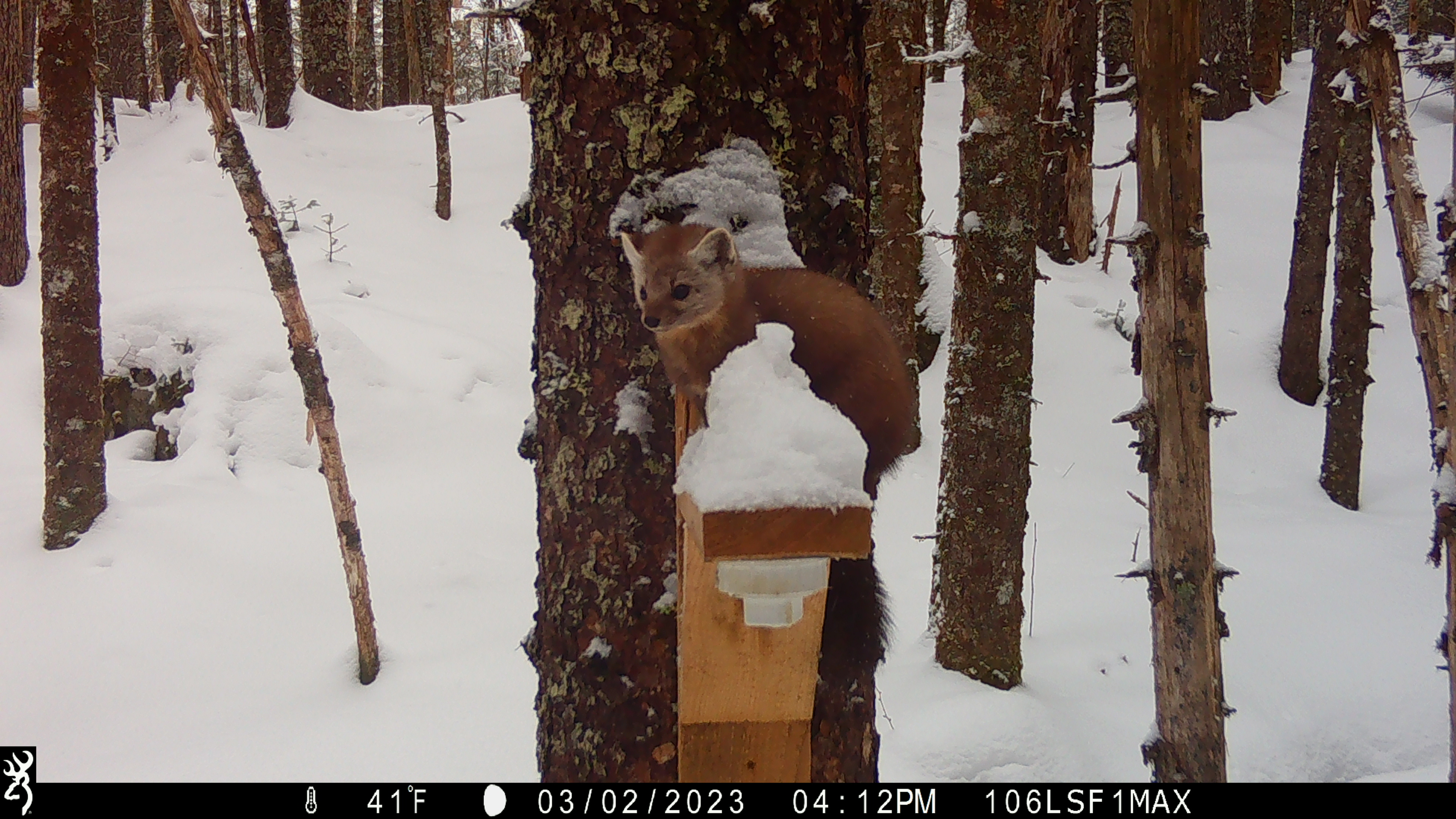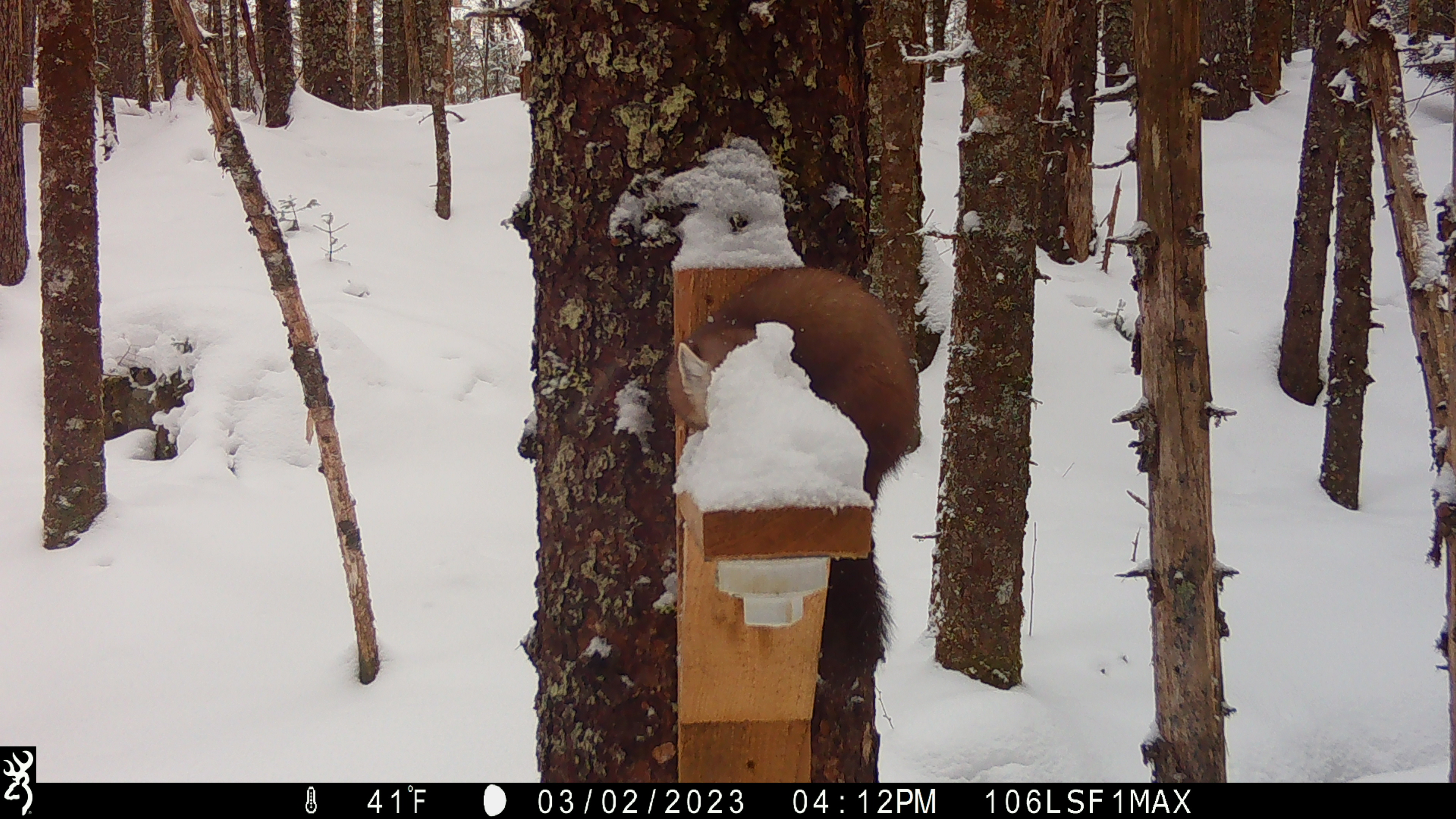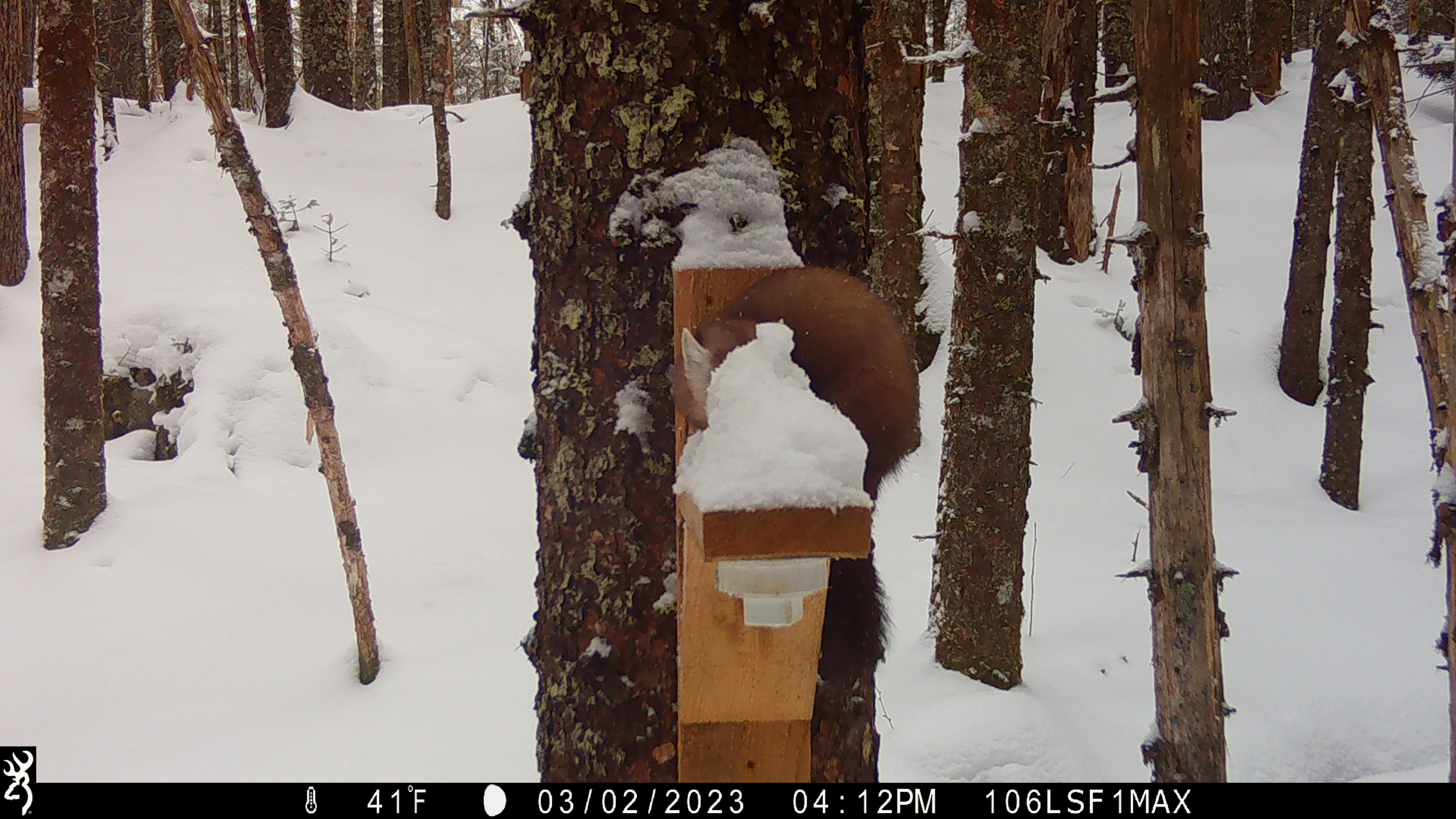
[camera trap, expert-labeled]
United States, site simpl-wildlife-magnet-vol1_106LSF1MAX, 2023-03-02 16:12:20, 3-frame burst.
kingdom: Animalia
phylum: Chordata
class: Mammalia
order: Carnivora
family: Mustelidae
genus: Martes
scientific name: Martes americana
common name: american marten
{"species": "american marten (Martes americana)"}